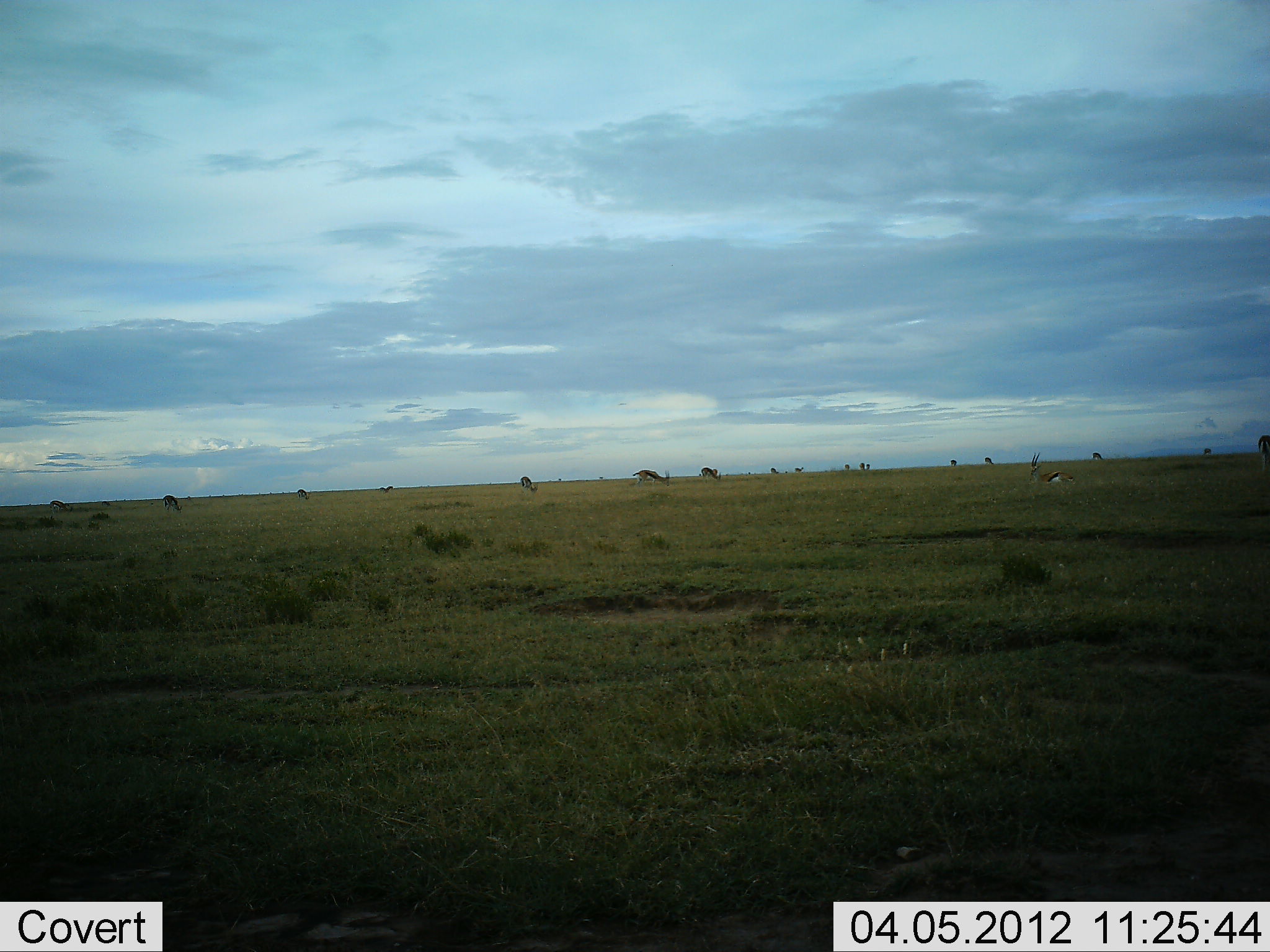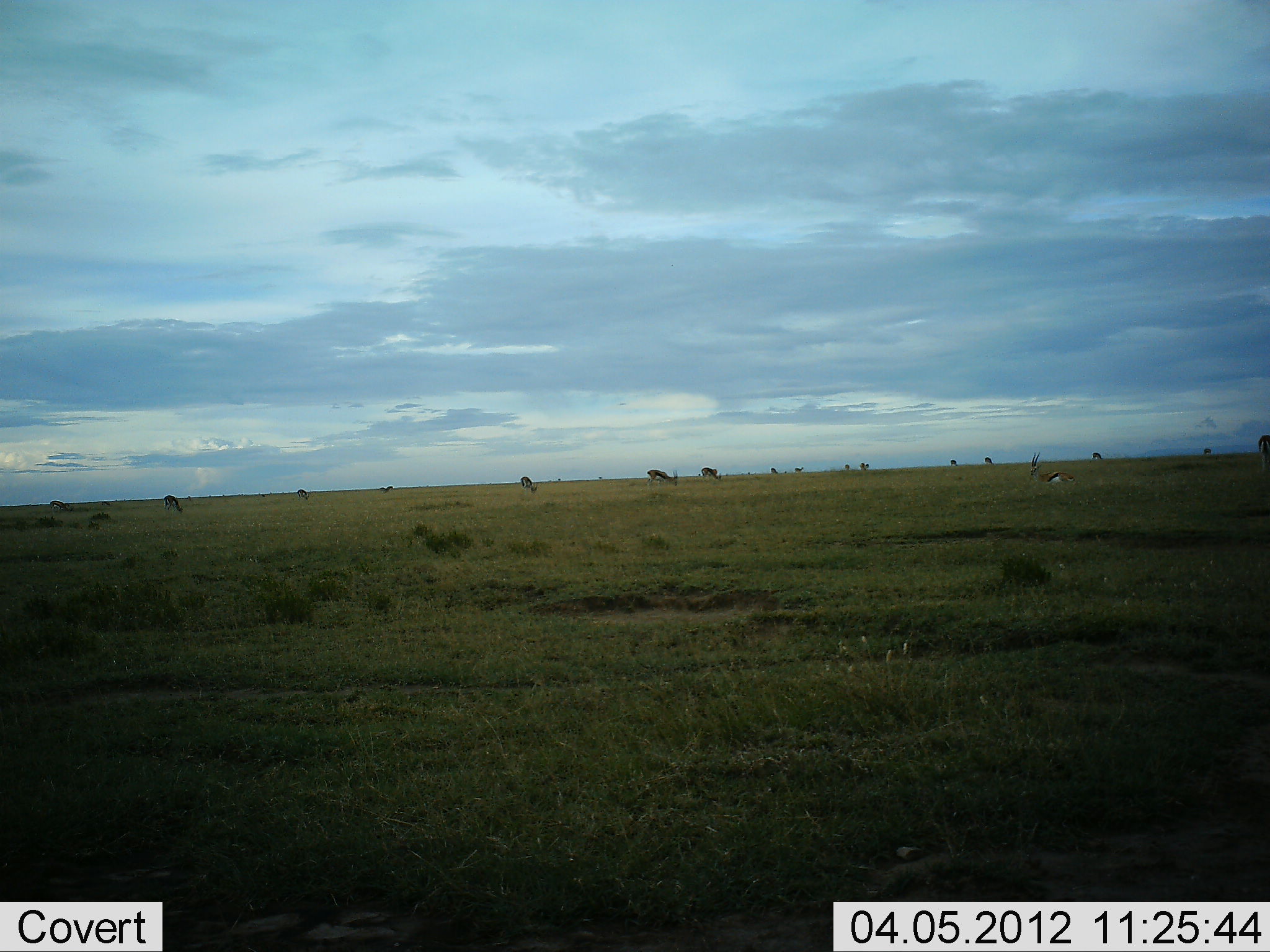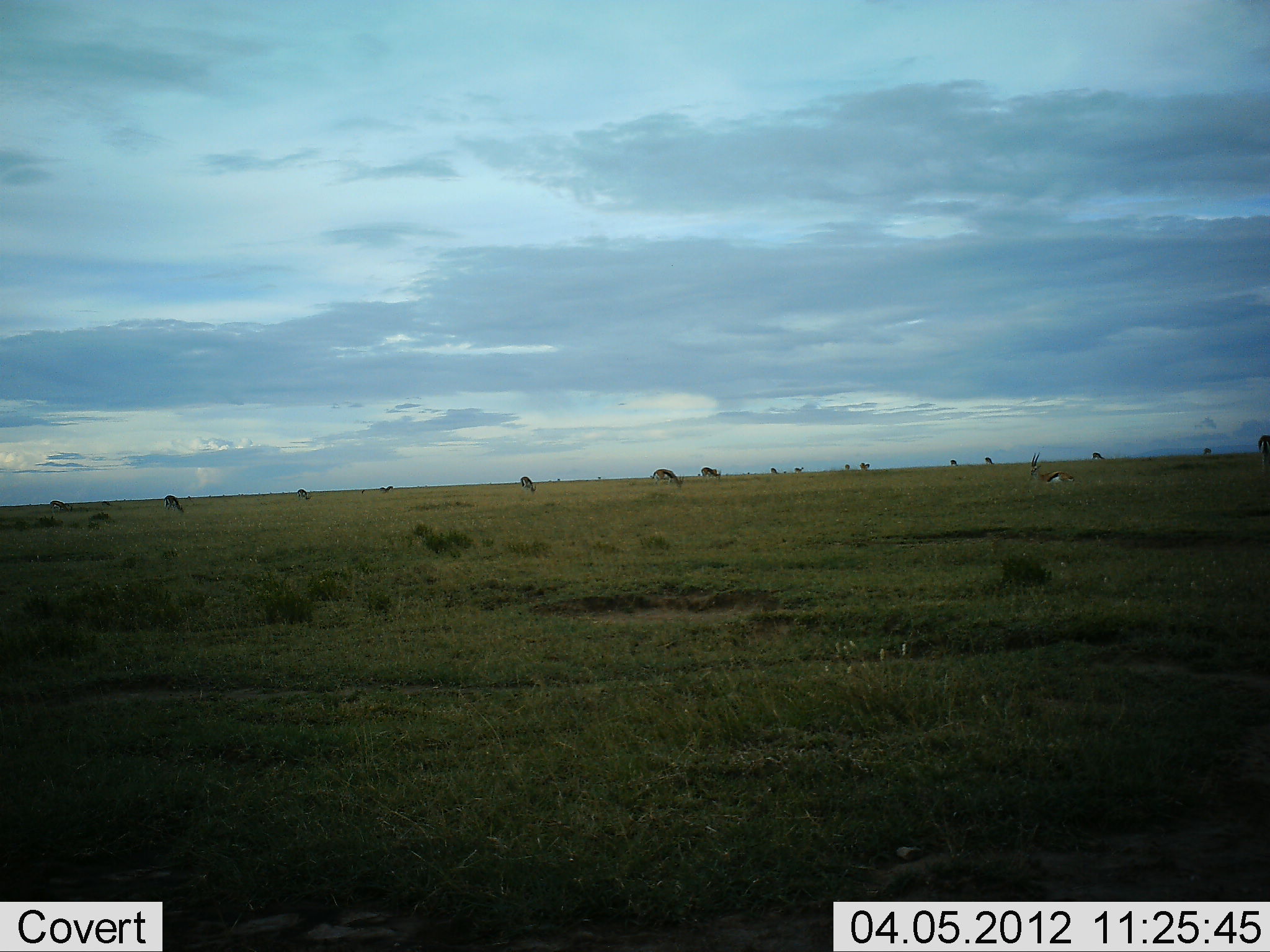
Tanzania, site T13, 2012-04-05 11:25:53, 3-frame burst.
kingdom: Animalia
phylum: Chordata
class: Mammalia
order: Artiodactyla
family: Bovidae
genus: Eudorcas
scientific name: Eudorcas thomsonii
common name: thomson's gazelle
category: gazellethomsons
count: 11-50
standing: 36%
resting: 43%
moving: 36%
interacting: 0%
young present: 0%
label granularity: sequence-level